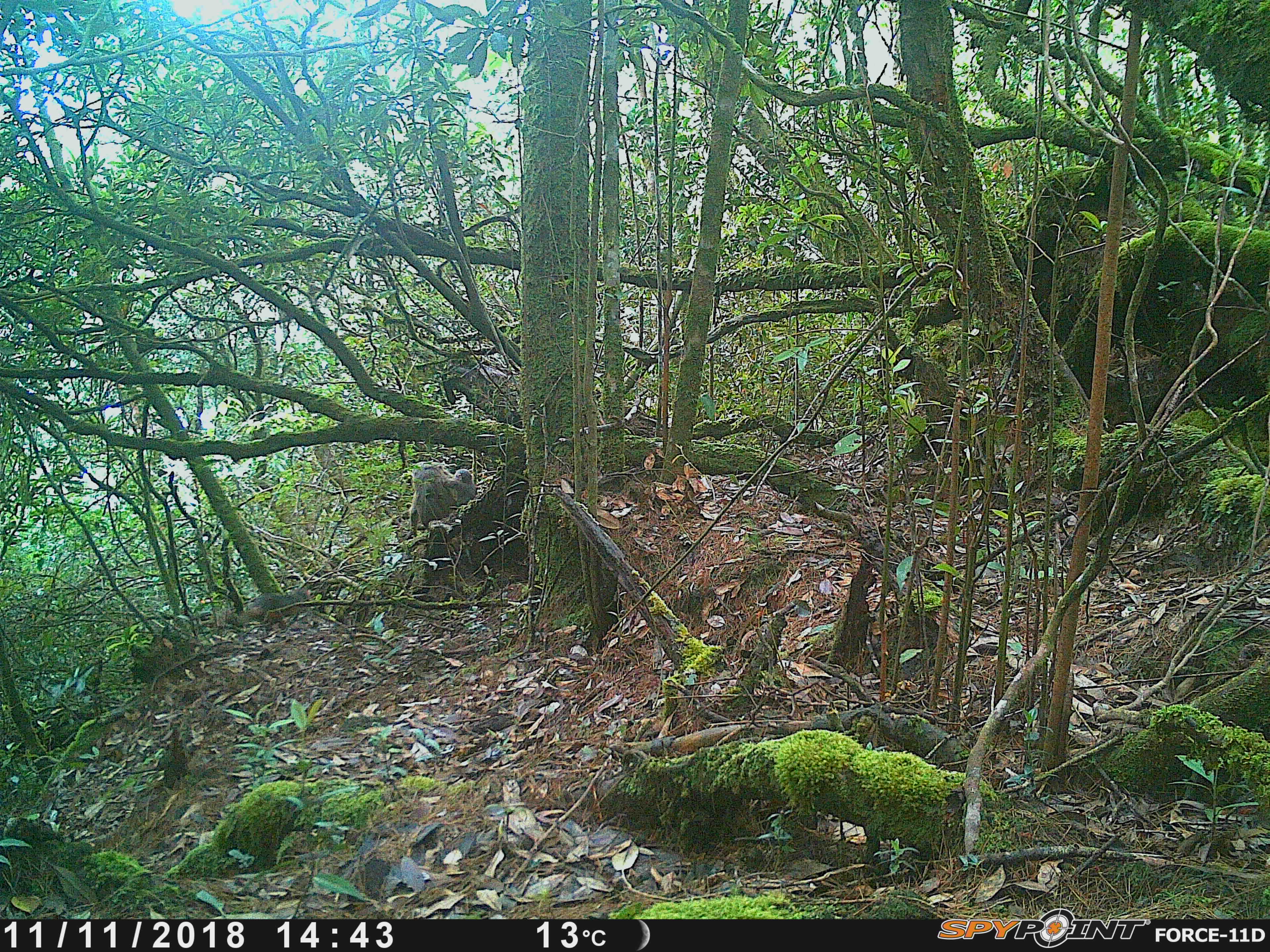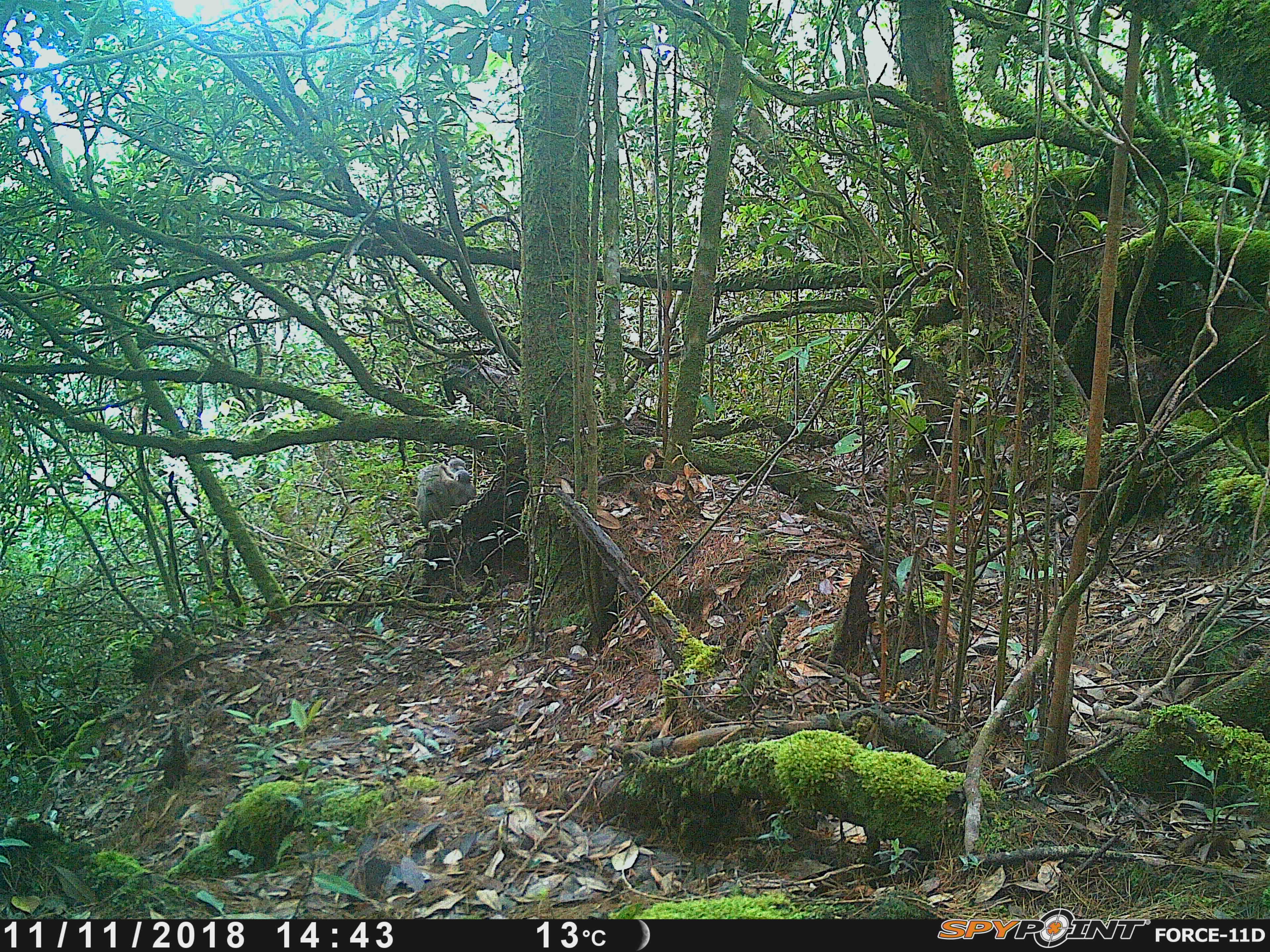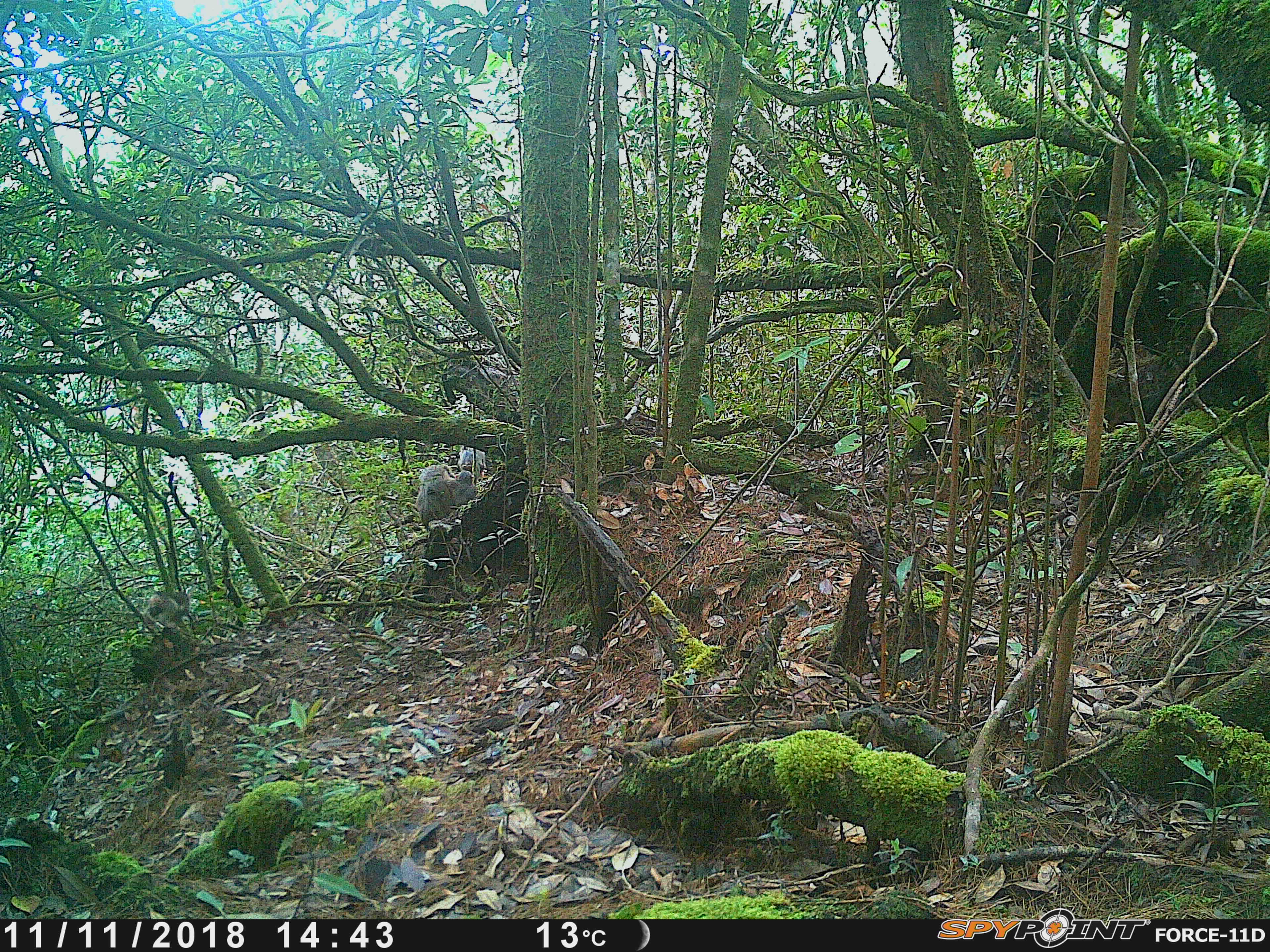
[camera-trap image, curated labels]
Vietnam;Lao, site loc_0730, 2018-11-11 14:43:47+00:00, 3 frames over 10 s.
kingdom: Animalia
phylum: Chordata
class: Mammalia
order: Primates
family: Cercopithecidae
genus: Macaca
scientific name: Macaca arctoides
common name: stump-tailed macaque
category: stump tailed macaque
Stump tailed macaque (stump-tailed macaque) (Macaca arctoides). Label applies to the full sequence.